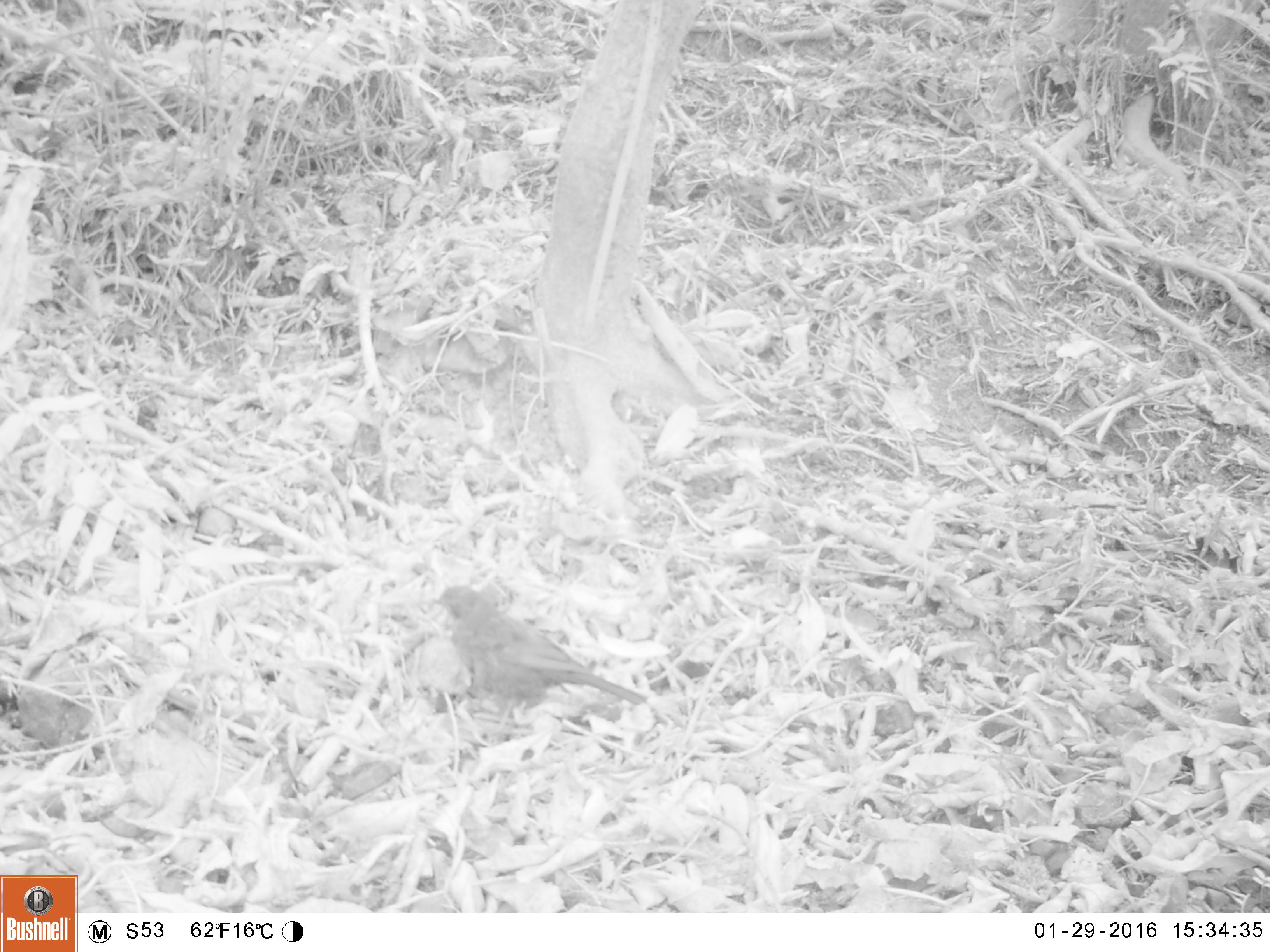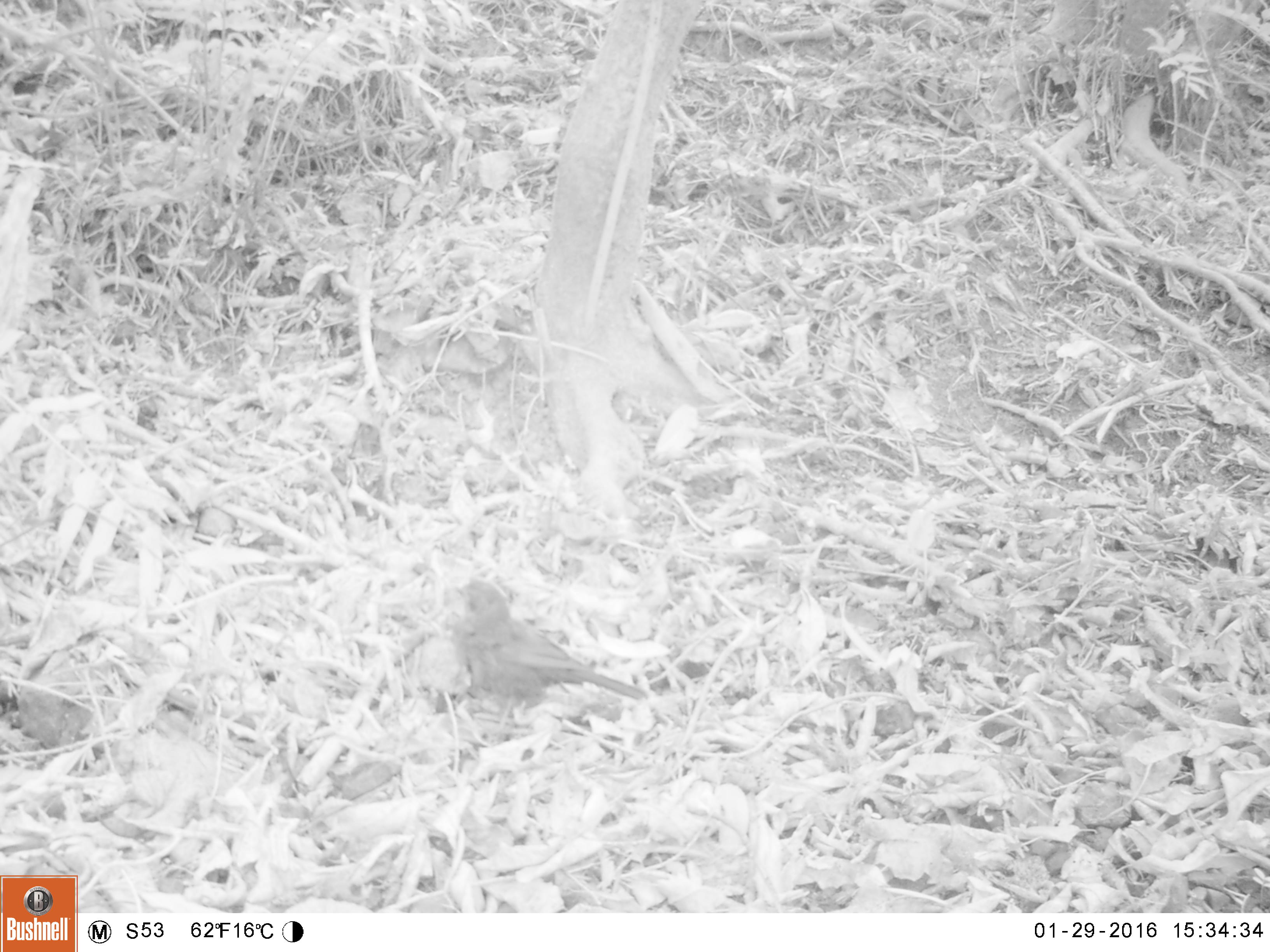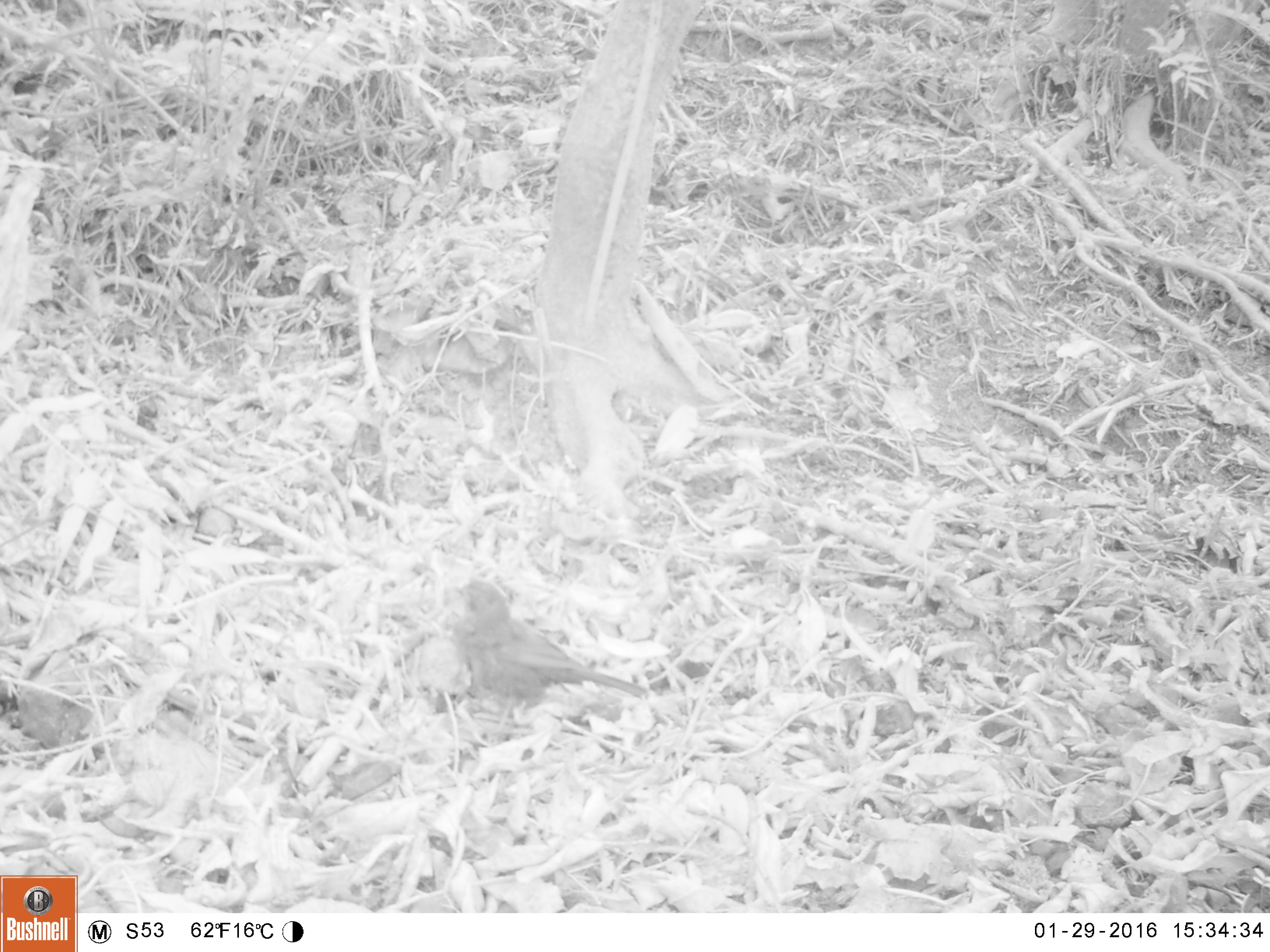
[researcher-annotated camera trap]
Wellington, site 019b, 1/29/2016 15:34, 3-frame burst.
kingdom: Animalia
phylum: Chordata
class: Aves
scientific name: Aves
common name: bird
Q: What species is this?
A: Bird (Aves).